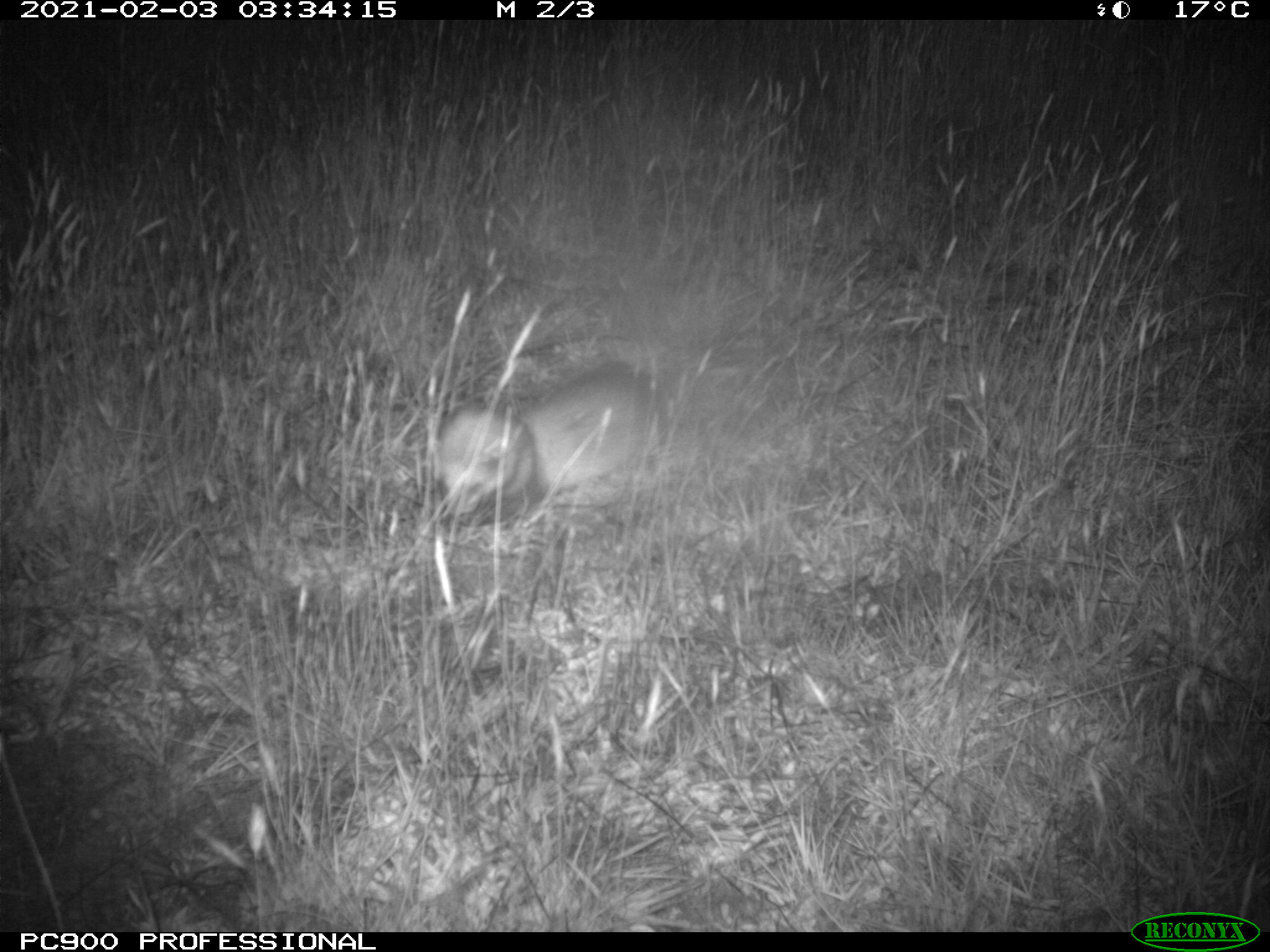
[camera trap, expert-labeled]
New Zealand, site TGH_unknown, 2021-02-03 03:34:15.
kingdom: Animalia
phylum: Chordata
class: Mammalia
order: Carnivora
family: Mustelidae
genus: Mustela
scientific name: Mustela furo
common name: ferret